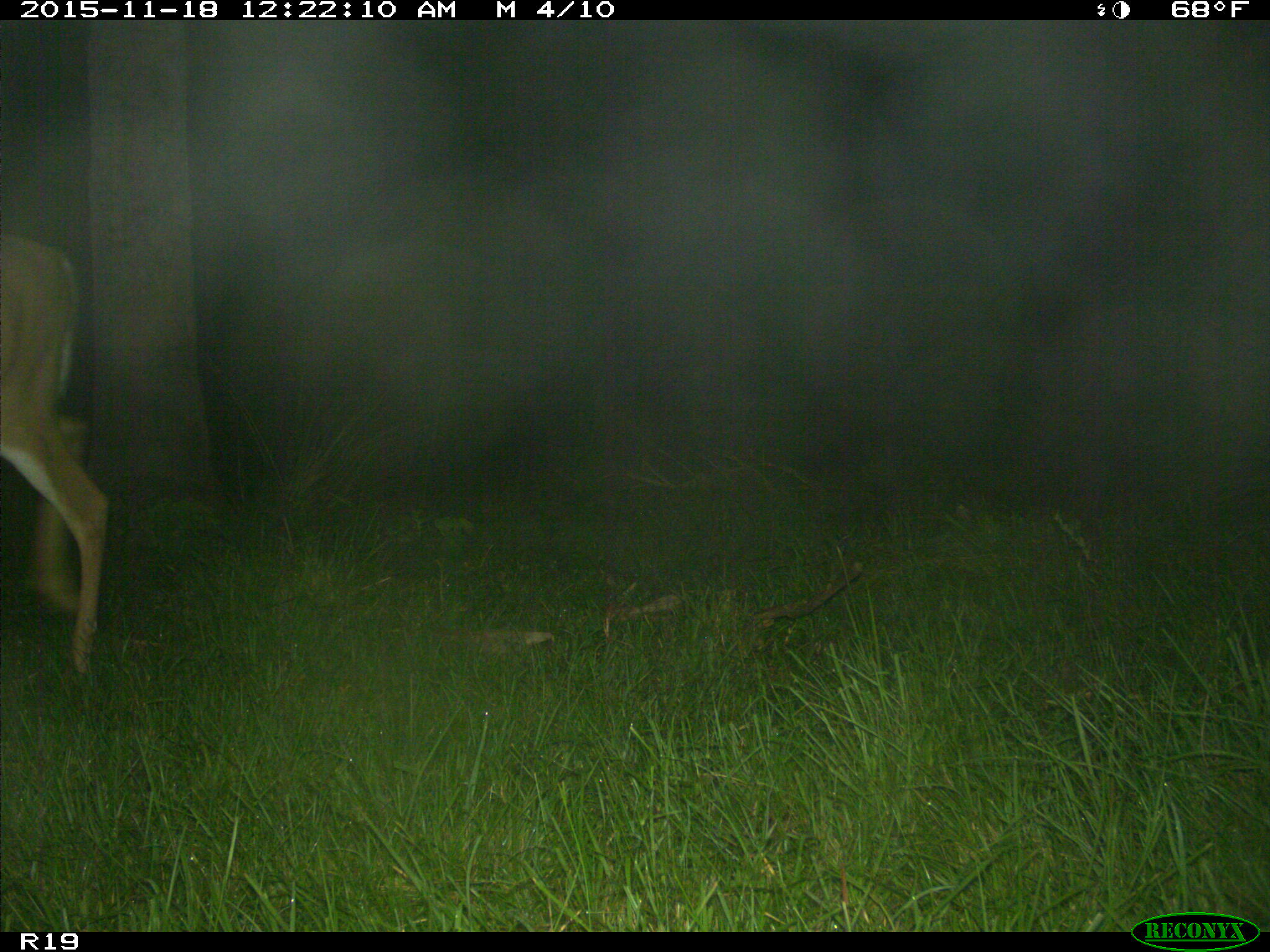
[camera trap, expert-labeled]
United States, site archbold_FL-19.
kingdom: Animalia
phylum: Chordata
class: Mammalia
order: Artiodactyla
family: Cervidae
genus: Odocoileus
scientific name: Odocoileus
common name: deer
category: unidentified deer